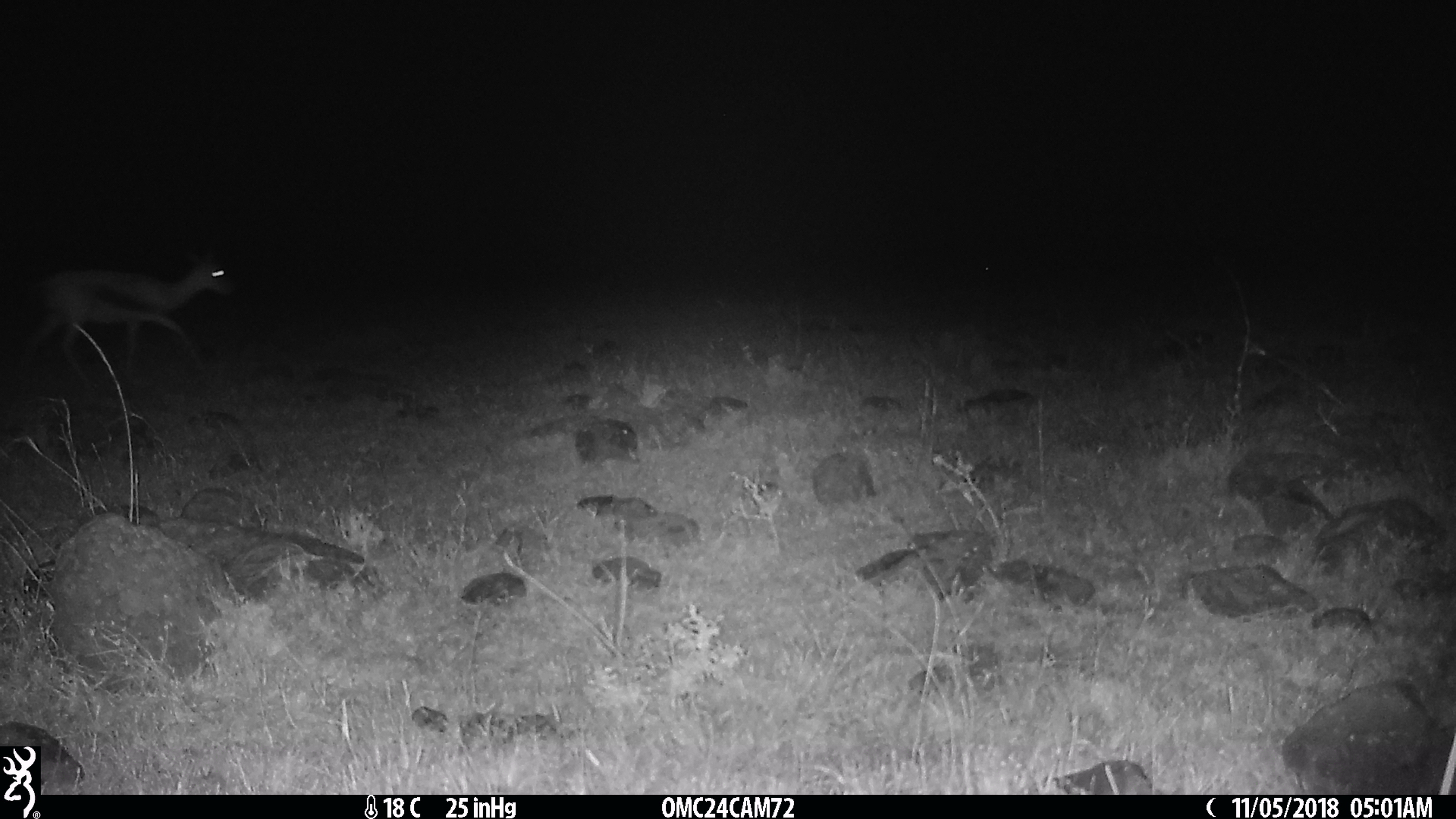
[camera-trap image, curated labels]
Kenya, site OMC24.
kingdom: Animalia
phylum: Chordata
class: Mammalia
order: Artiodactyla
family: Bovidae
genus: Eudorcas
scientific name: Eudorcas thomsonii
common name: thomon's gazelle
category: gazelle thomsons